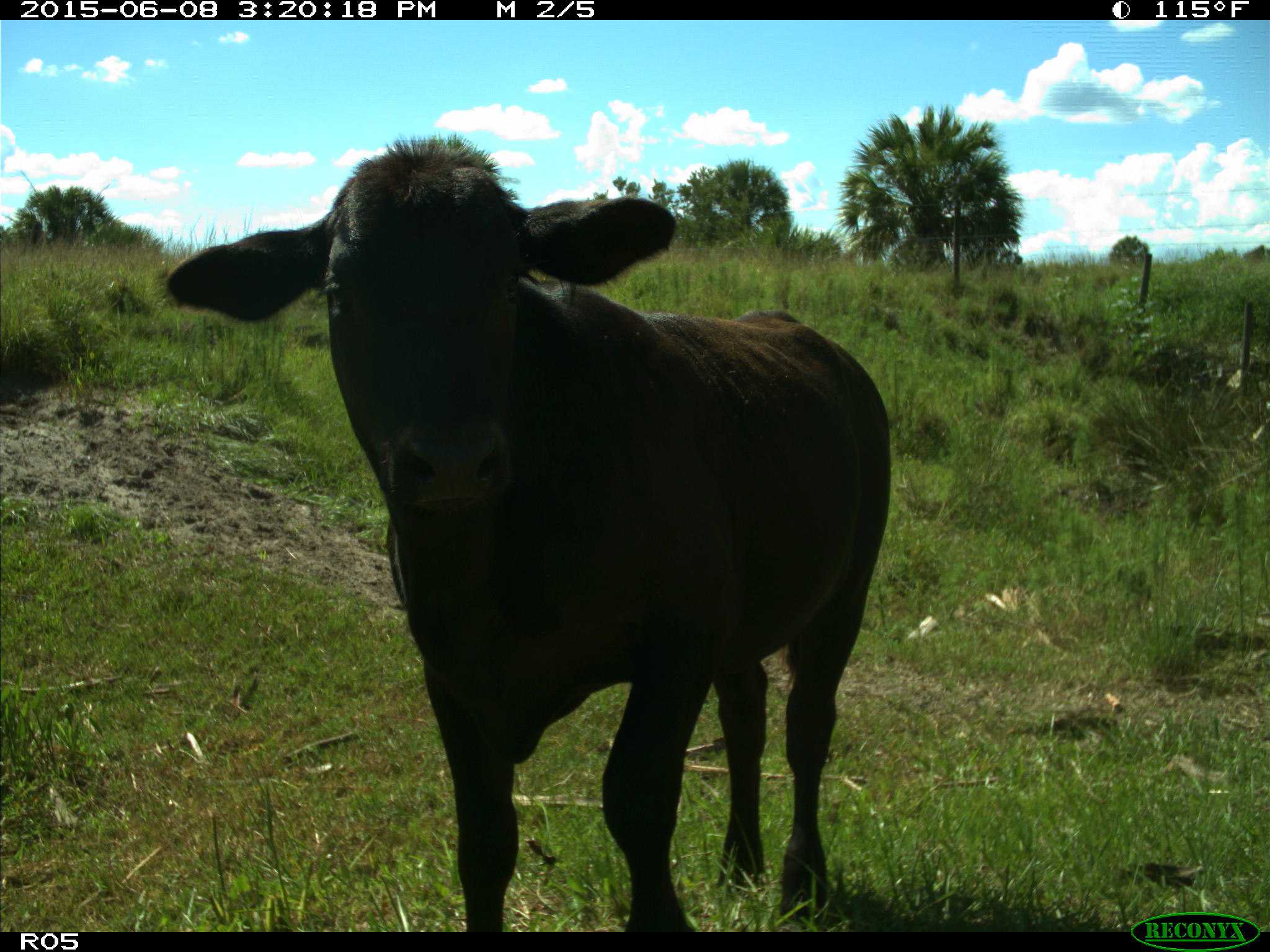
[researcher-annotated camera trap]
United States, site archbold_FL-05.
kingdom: Animalia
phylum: Chordata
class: Mammalia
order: Artiodactyla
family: Bovidae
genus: Bos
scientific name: Bos taurus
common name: domestic cow